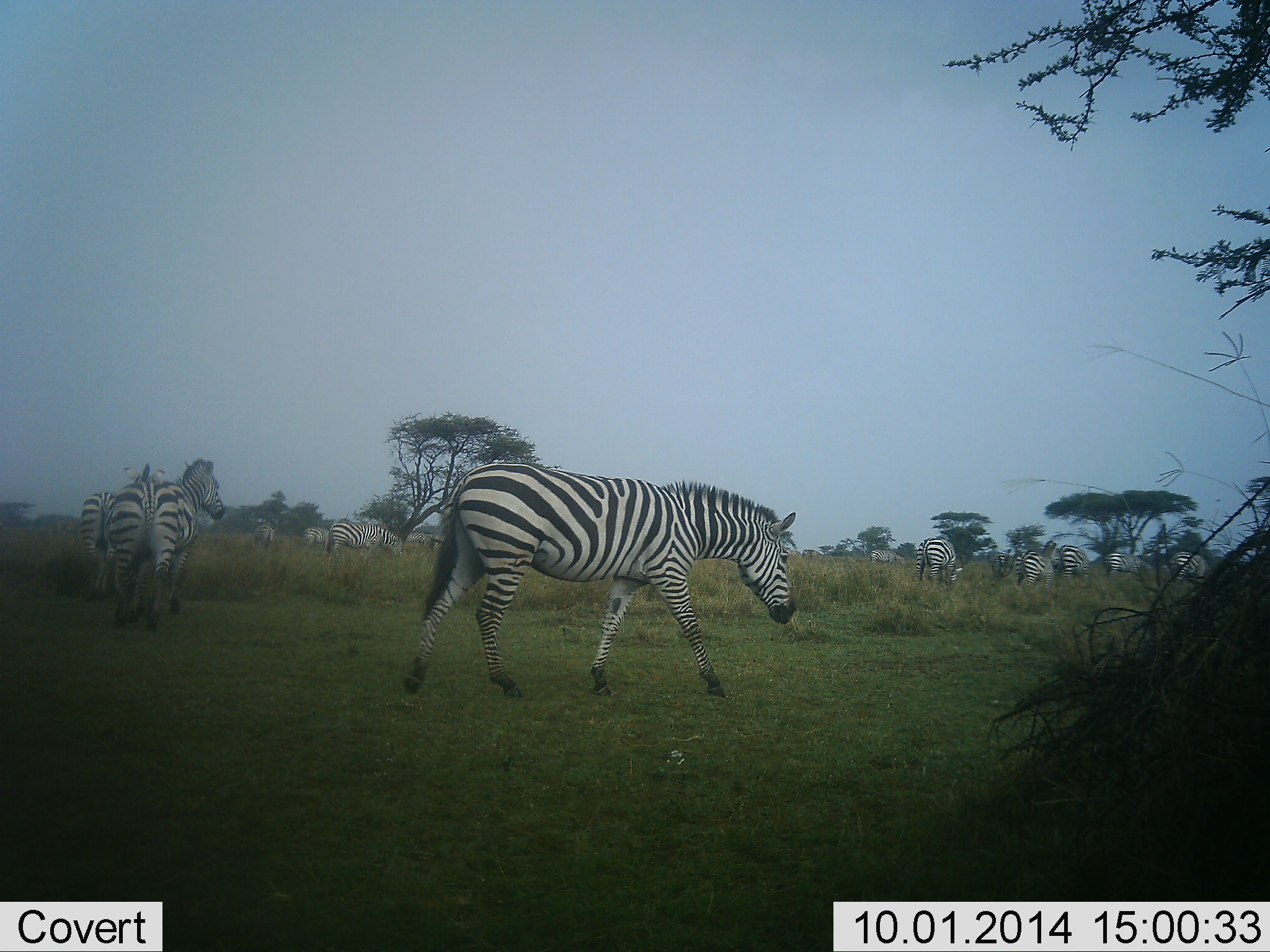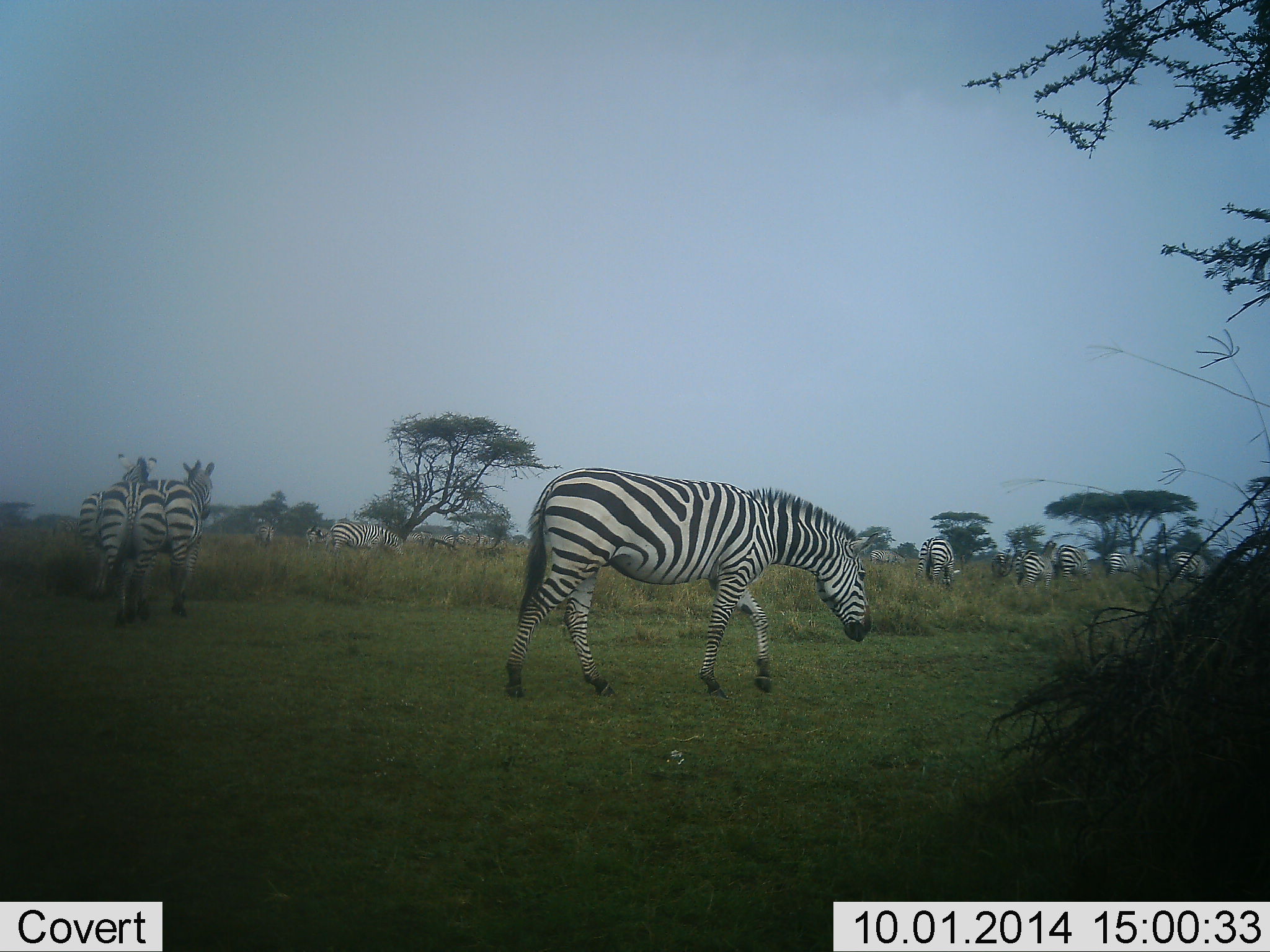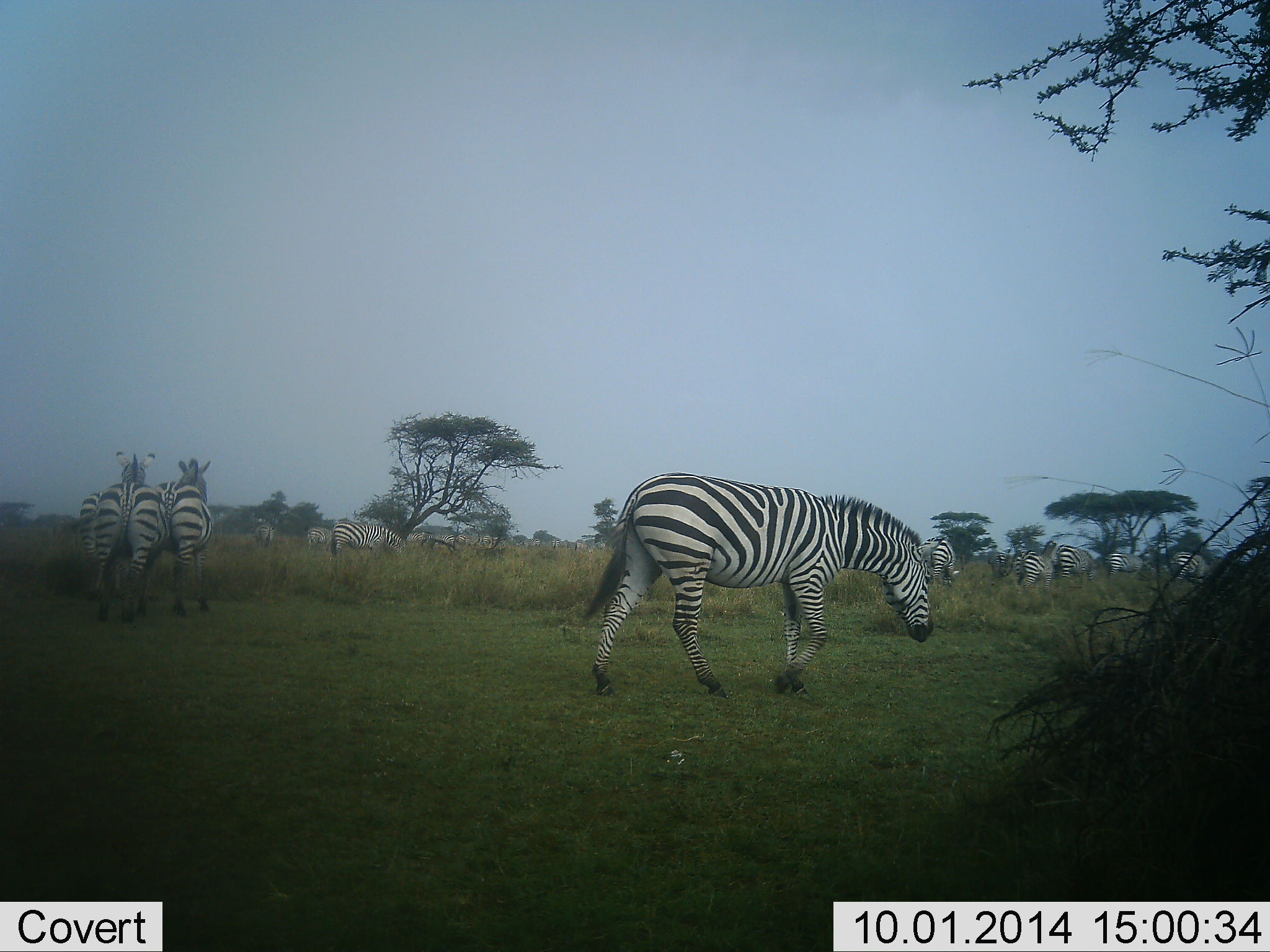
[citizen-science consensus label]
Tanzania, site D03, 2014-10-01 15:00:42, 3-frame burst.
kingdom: Animalia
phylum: Chordata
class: Mammalia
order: Perissodactyla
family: Equidae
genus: Equus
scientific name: Equus quagga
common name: plains zebra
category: zebra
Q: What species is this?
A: Zebra (plains zebra) (Equus quagga).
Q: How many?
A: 11-50.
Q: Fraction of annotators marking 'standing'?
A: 70%.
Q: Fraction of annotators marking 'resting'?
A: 10%.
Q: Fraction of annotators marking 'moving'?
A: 90%.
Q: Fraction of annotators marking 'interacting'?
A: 30%.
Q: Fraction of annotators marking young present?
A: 0%.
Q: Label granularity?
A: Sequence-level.